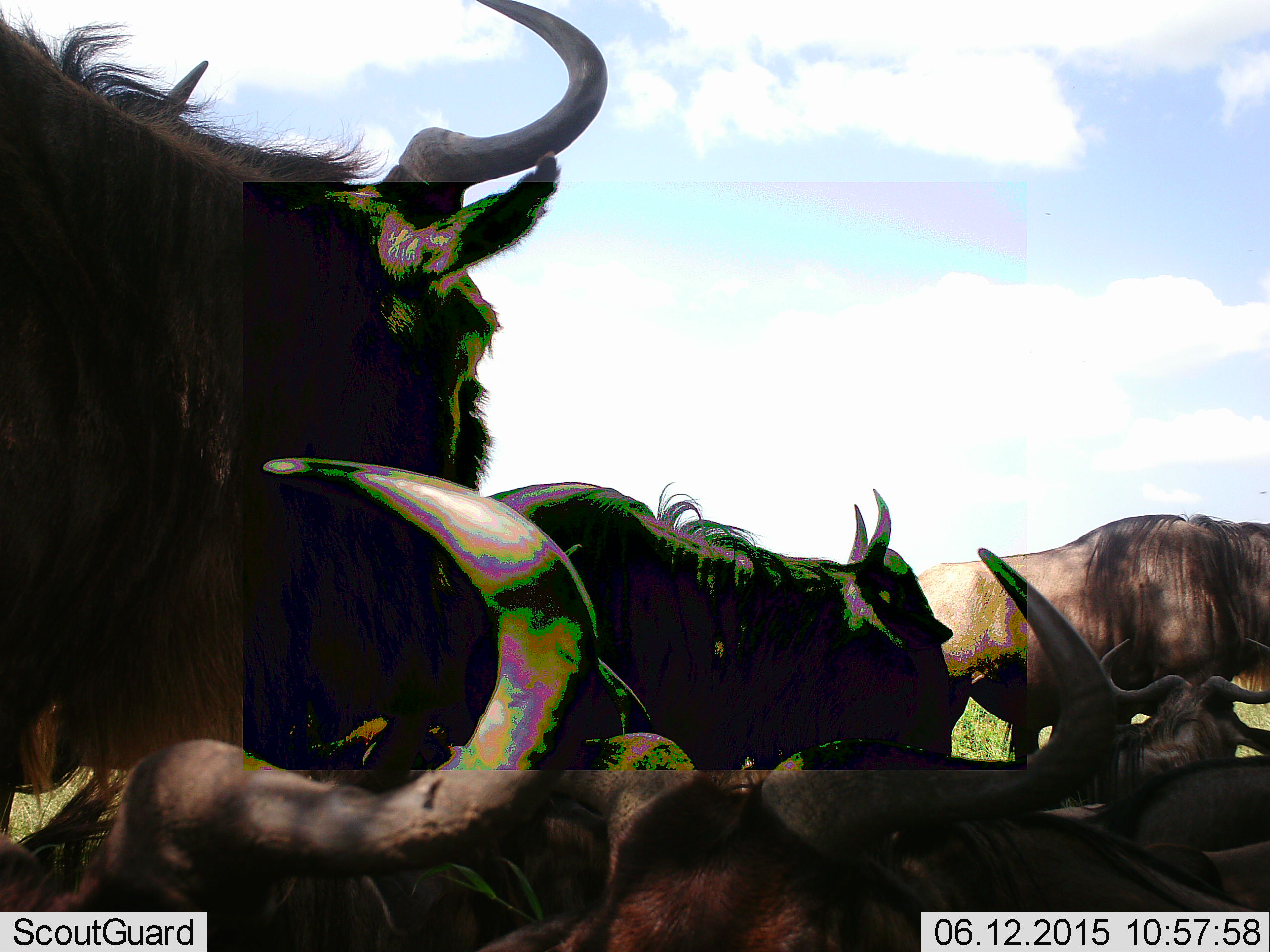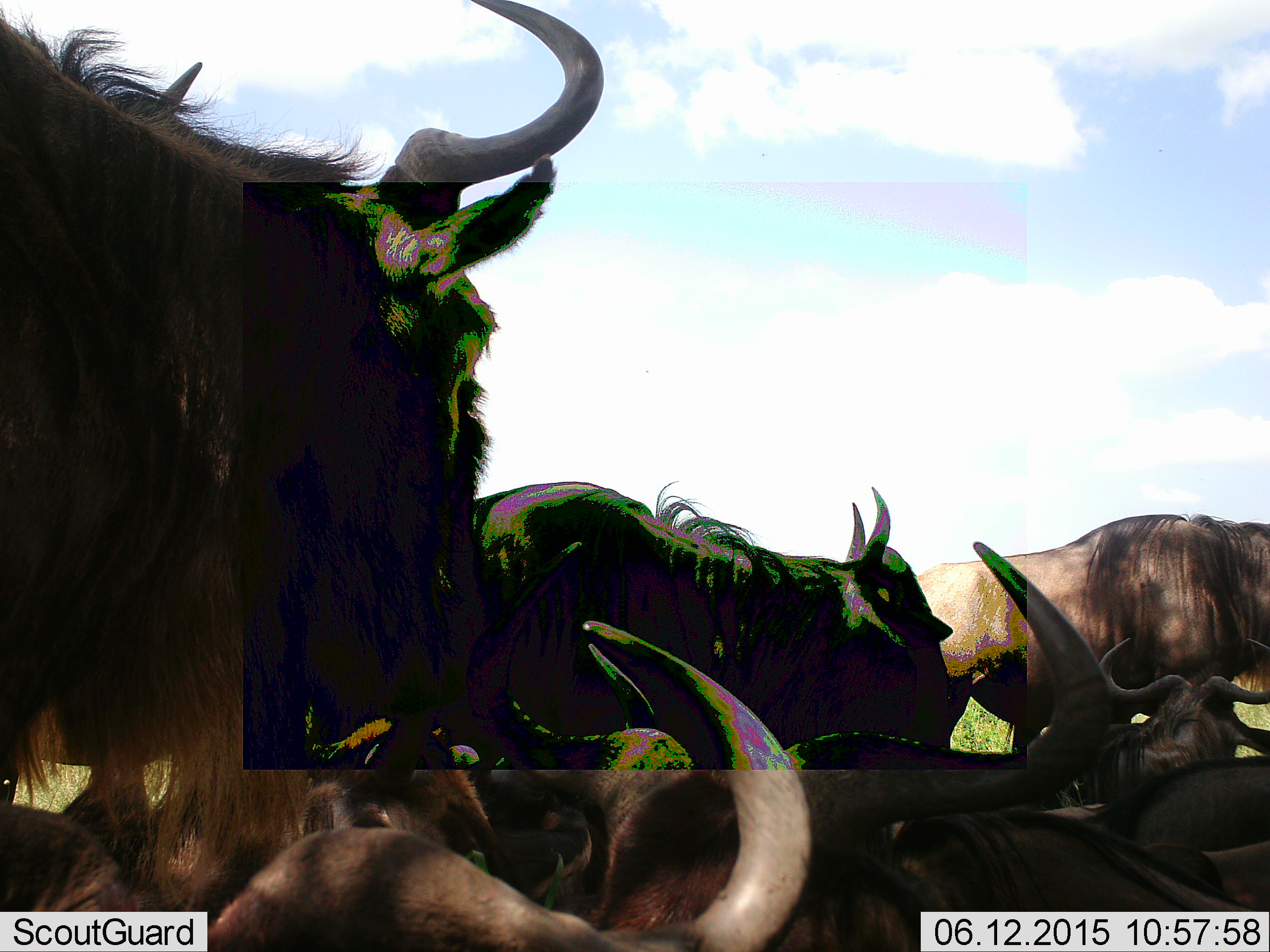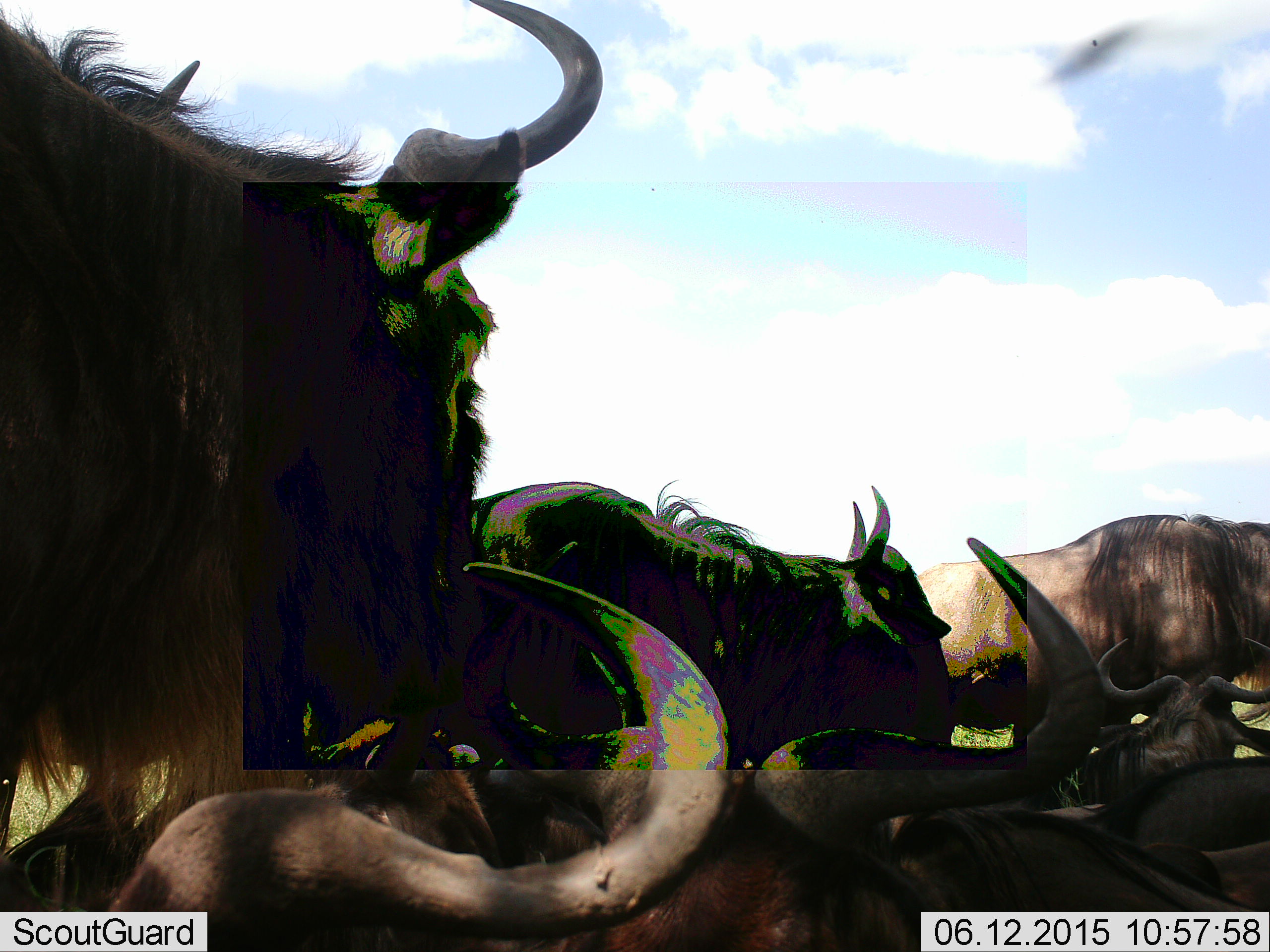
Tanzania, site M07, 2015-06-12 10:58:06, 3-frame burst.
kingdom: Animalia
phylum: Chordata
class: Mammalia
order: Artiodactyla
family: Bovidae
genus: Connochaetes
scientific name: Connochaetes taurinus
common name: blue wildebeest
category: wildebeest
Wildebeest (blue wildebeest) (Connochaetes taurinus), count 6. Behavior (volunteer vote fractions): standing 100%, resting 90%, moving 0%, interacting 10%. Young present (vote fraction): 0%. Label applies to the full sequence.